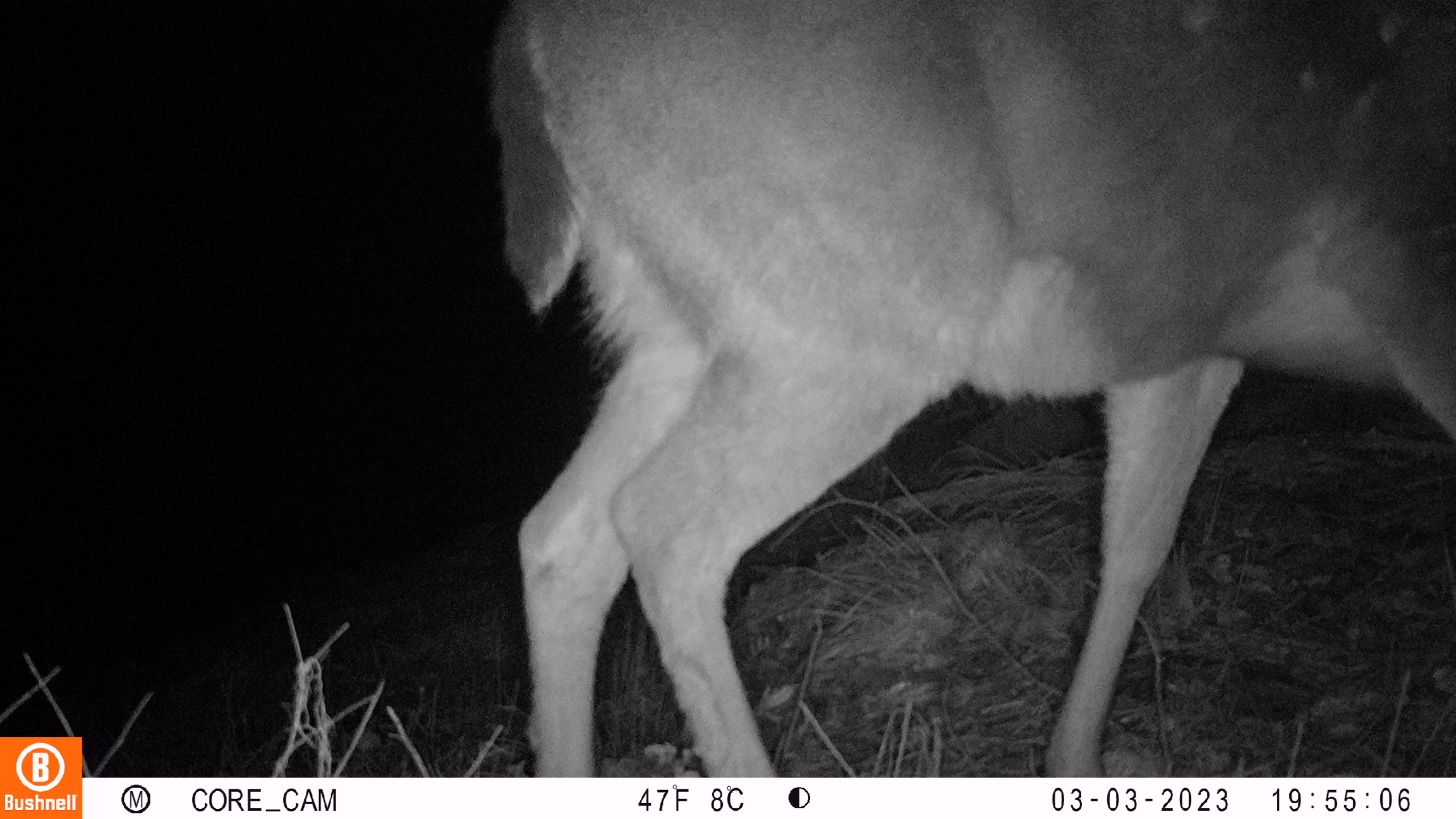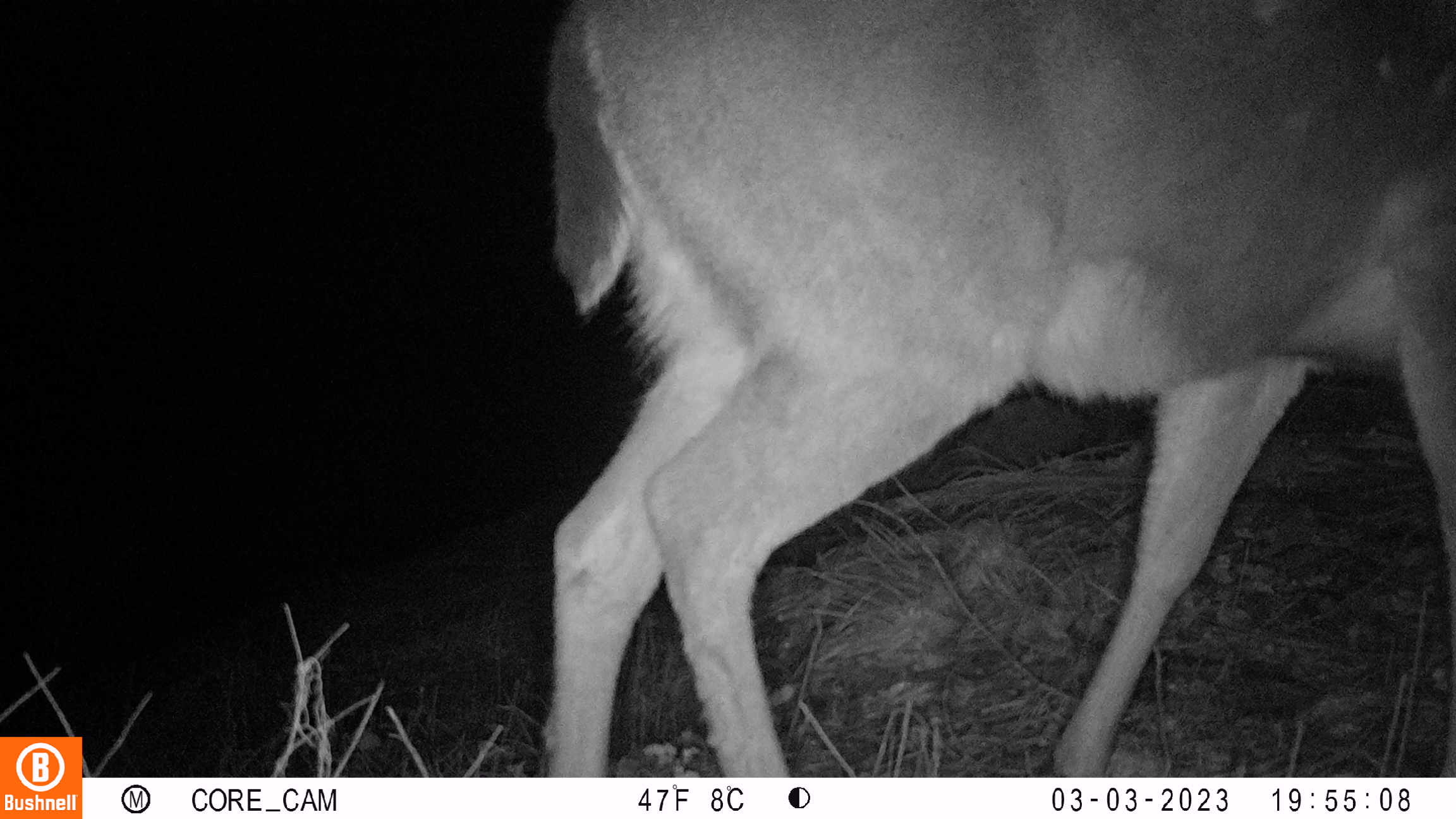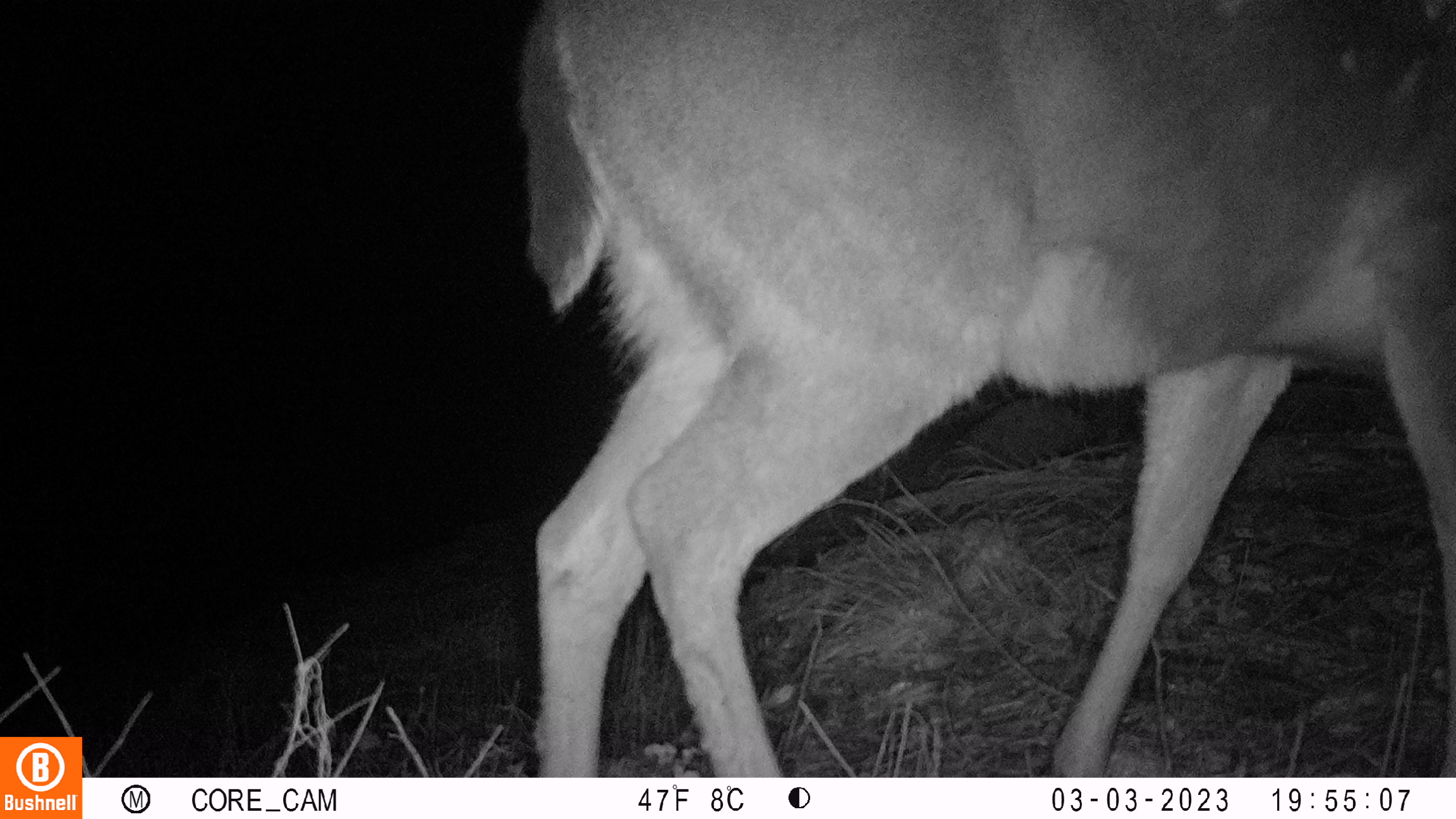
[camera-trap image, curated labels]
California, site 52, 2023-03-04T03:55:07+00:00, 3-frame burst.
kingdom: Animalia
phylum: Chordata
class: Mammalia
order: Artiodactyla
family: Cervidae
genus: Odocoileus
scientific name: Odocoileus hemionus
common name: mule deer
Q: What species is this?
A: Mule deer (Odocoileus hemionus).